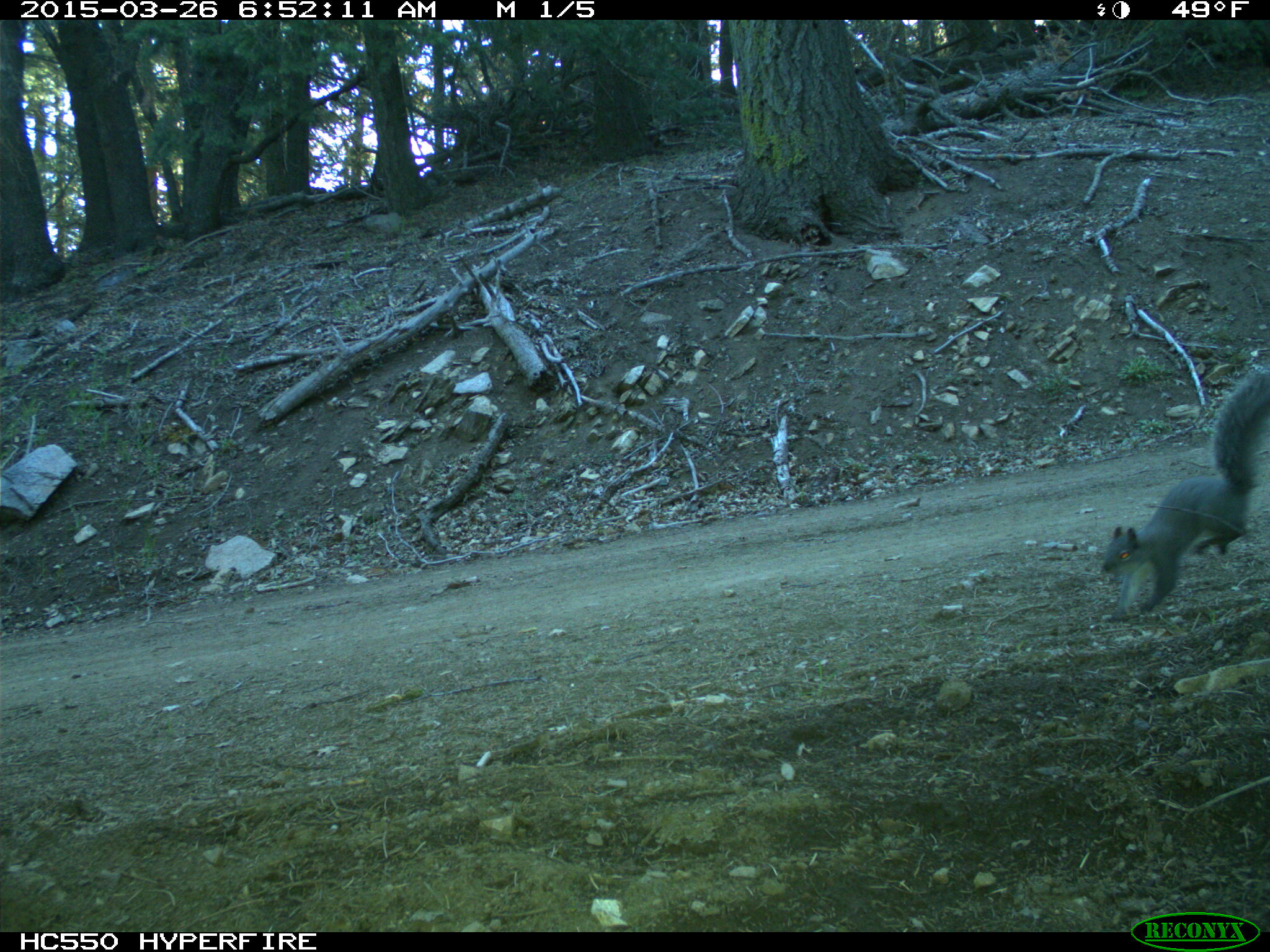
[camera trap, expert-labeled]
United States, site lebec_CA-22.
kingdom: Animalia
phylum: Chordata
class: Mammalia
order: Rodentia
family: Sciuridae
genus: Sciurus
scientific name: Sciurus carolinensis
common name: eastern gray squirrel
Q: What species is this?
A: Sciurus carolinensis (eastern gray squirrel).